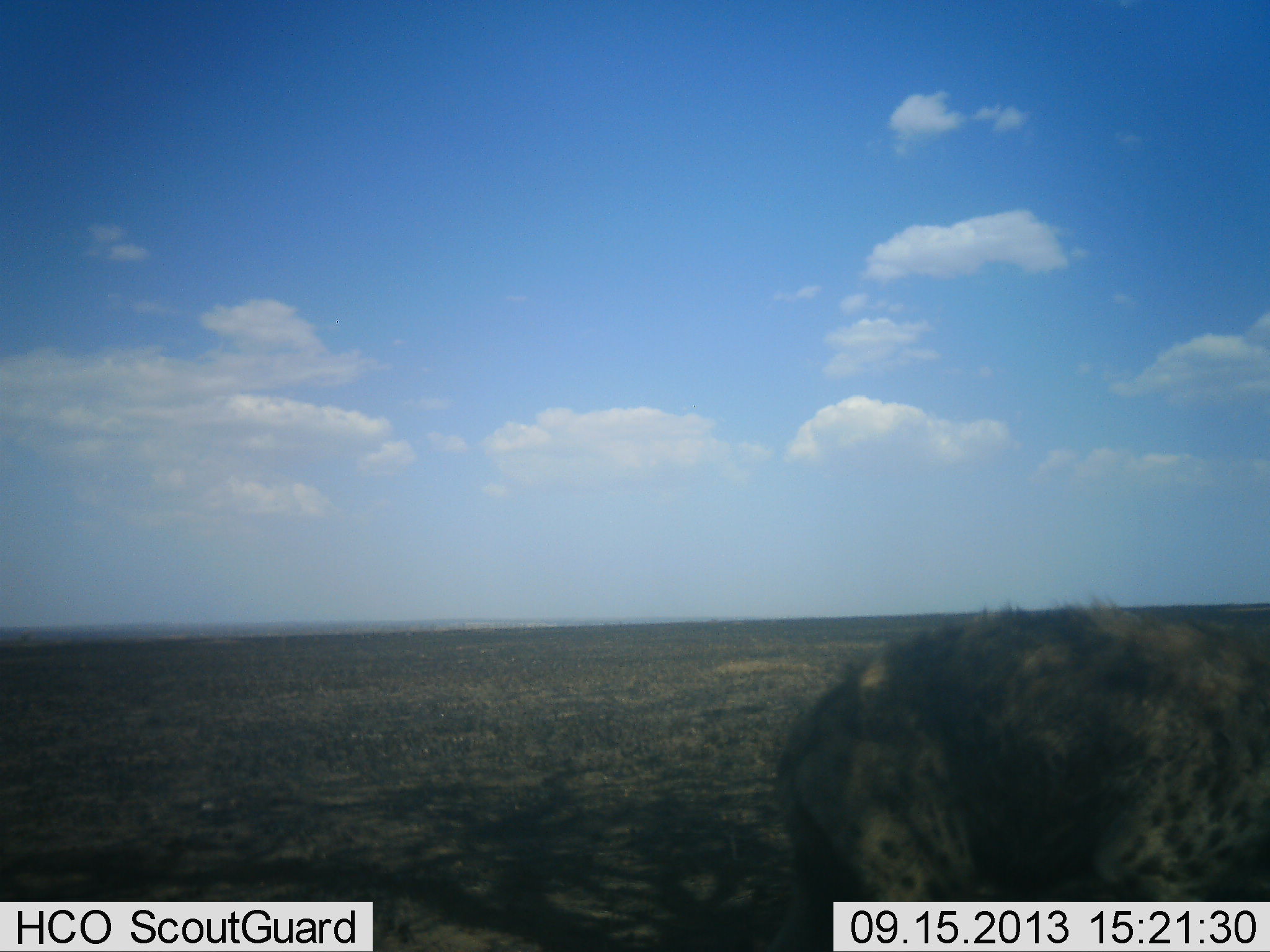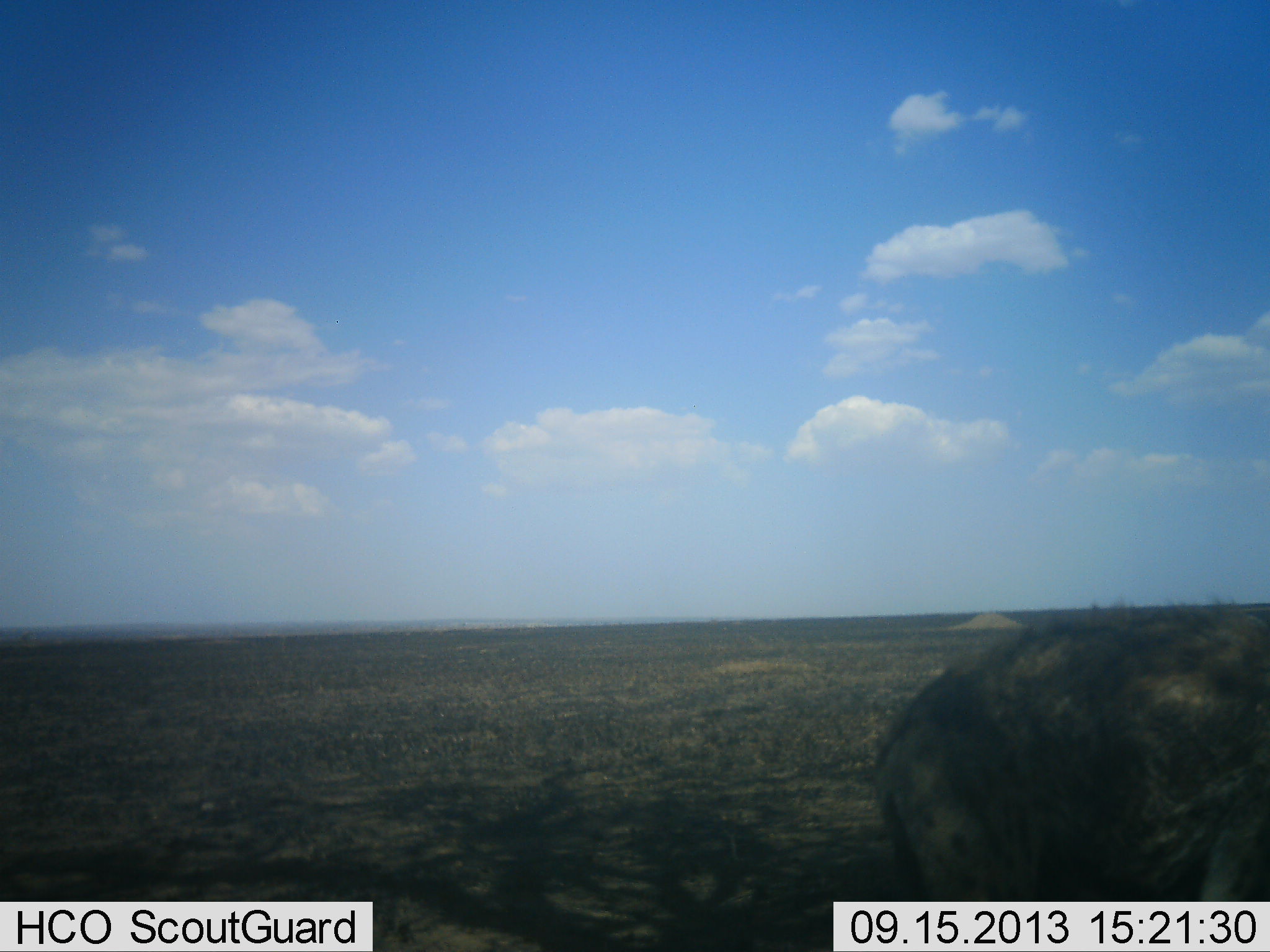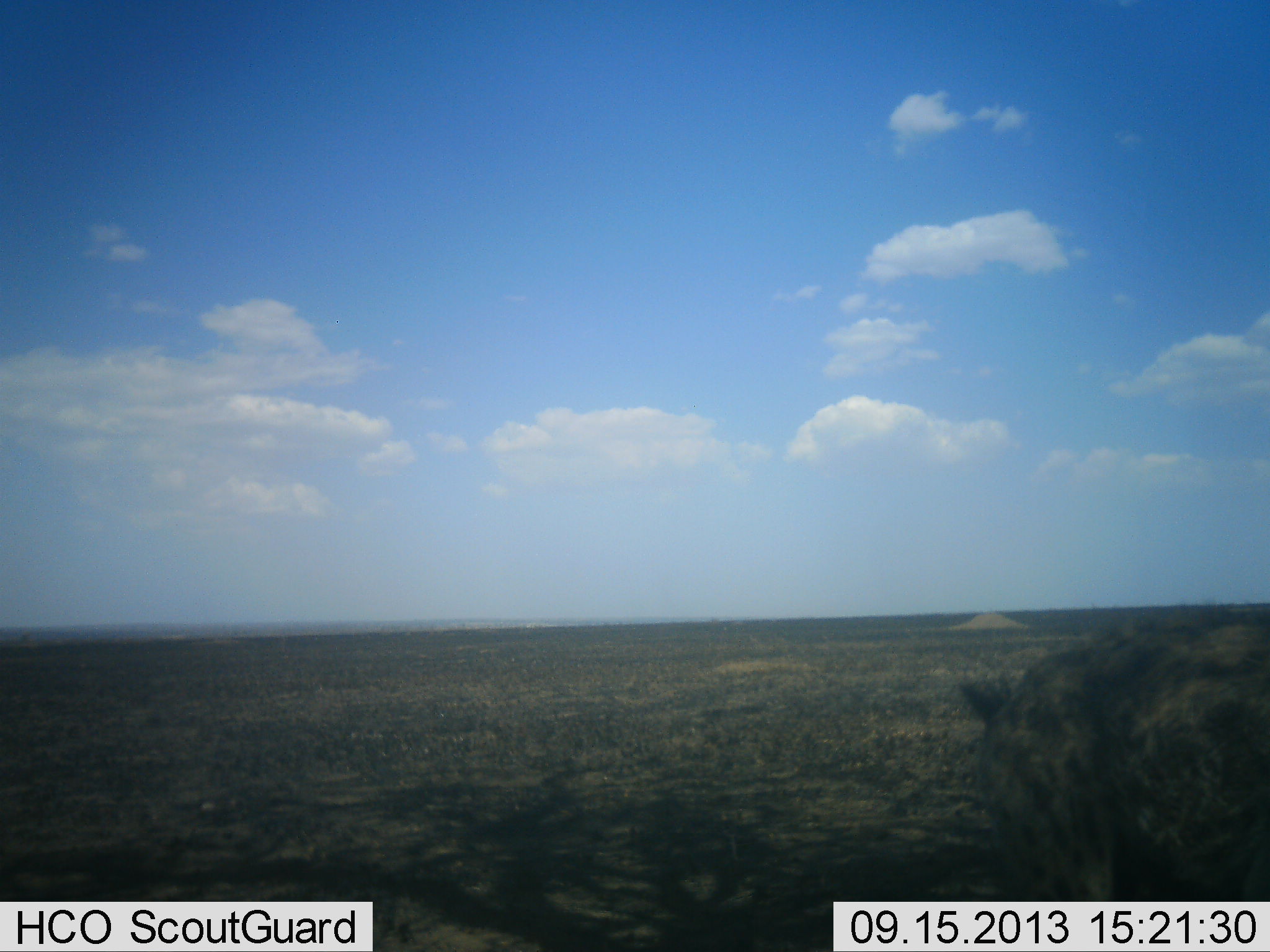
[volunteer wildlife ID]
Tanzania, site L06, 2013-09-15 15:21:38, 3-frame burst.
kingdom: Animalia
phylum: Chordata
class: Mammalia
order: Carnivora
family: Hyaenidae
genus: Crocuta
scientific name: Crocuta crocuta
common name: spotted hyena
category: hyenaspotted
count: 1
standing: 25%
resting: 4%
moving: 71%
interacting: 0%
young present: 0%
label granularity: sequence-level